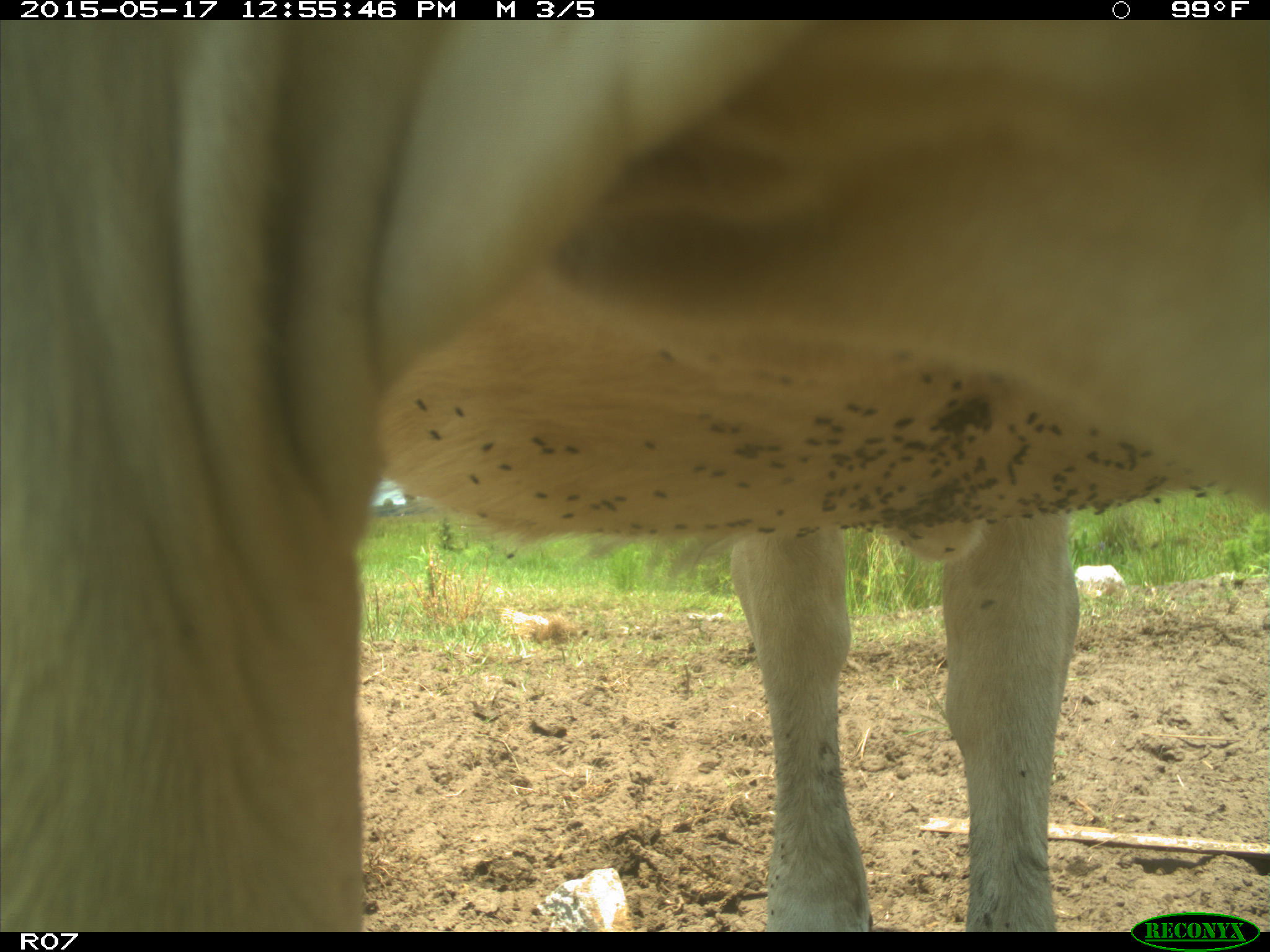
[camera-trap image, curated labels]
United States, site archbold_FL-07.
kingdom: Animalia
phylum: Chordata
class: Mammalia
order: Artiodactyla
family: Bovidae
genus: Bos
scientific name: Bos taurus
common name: domestic cow